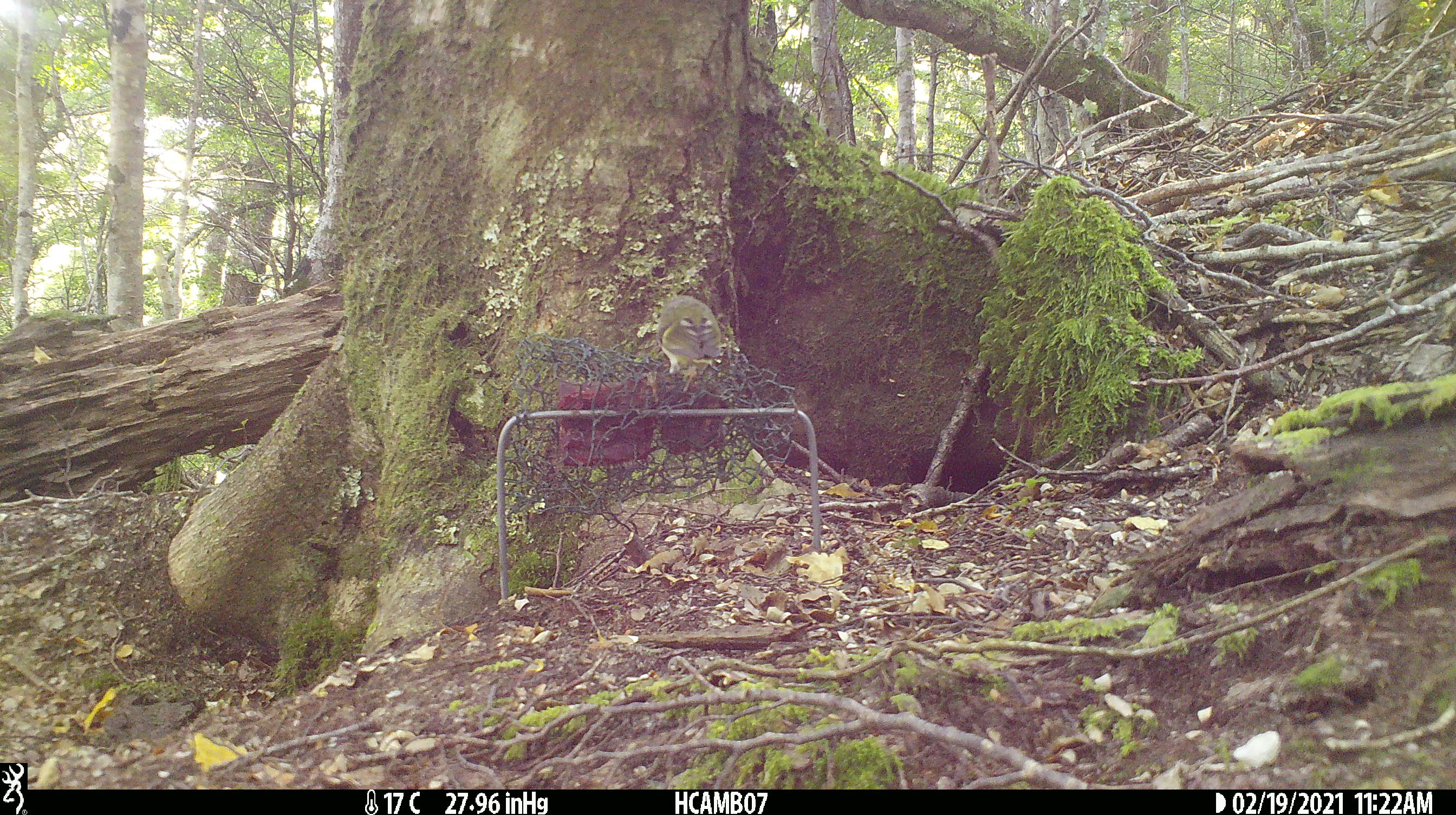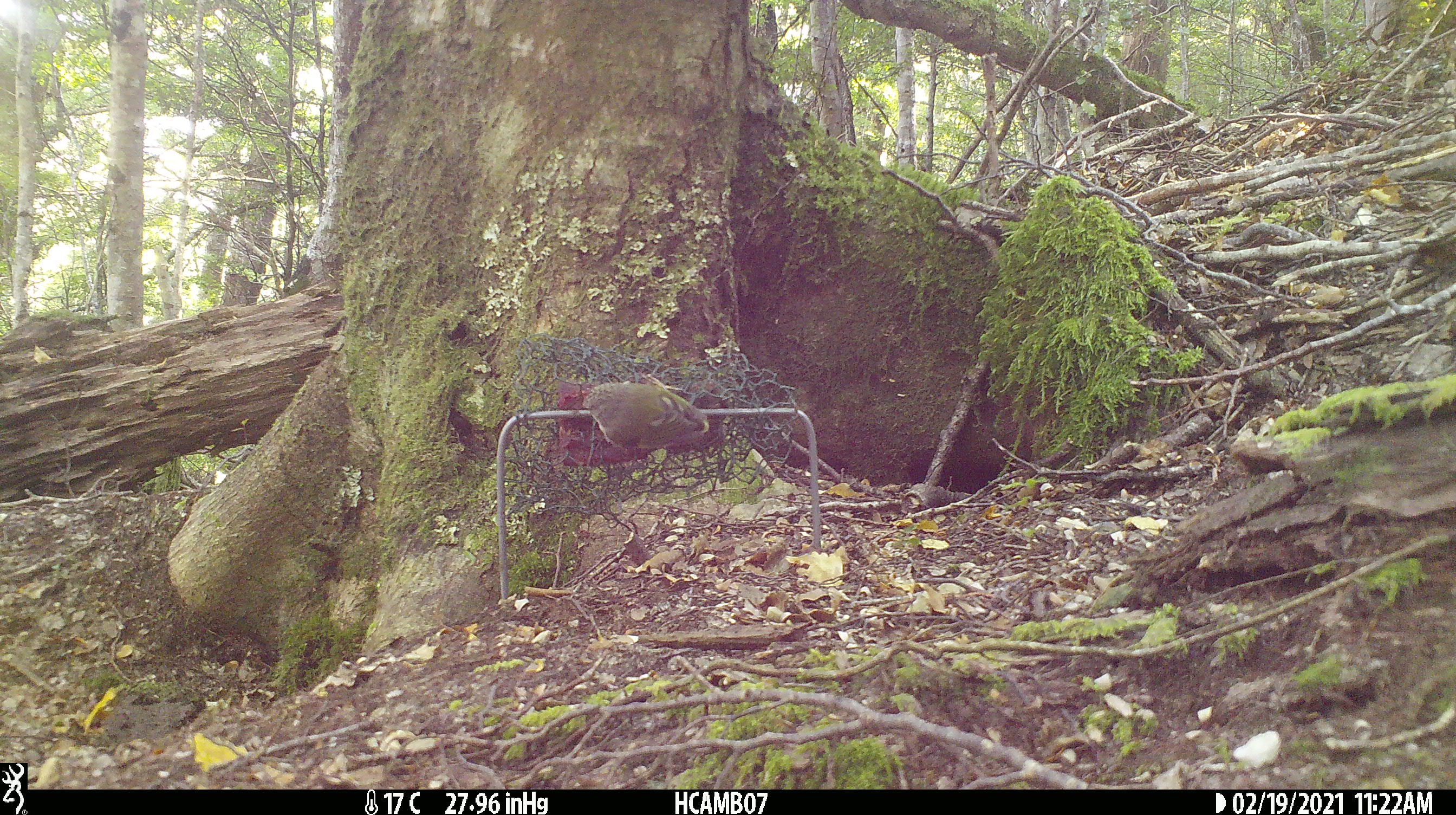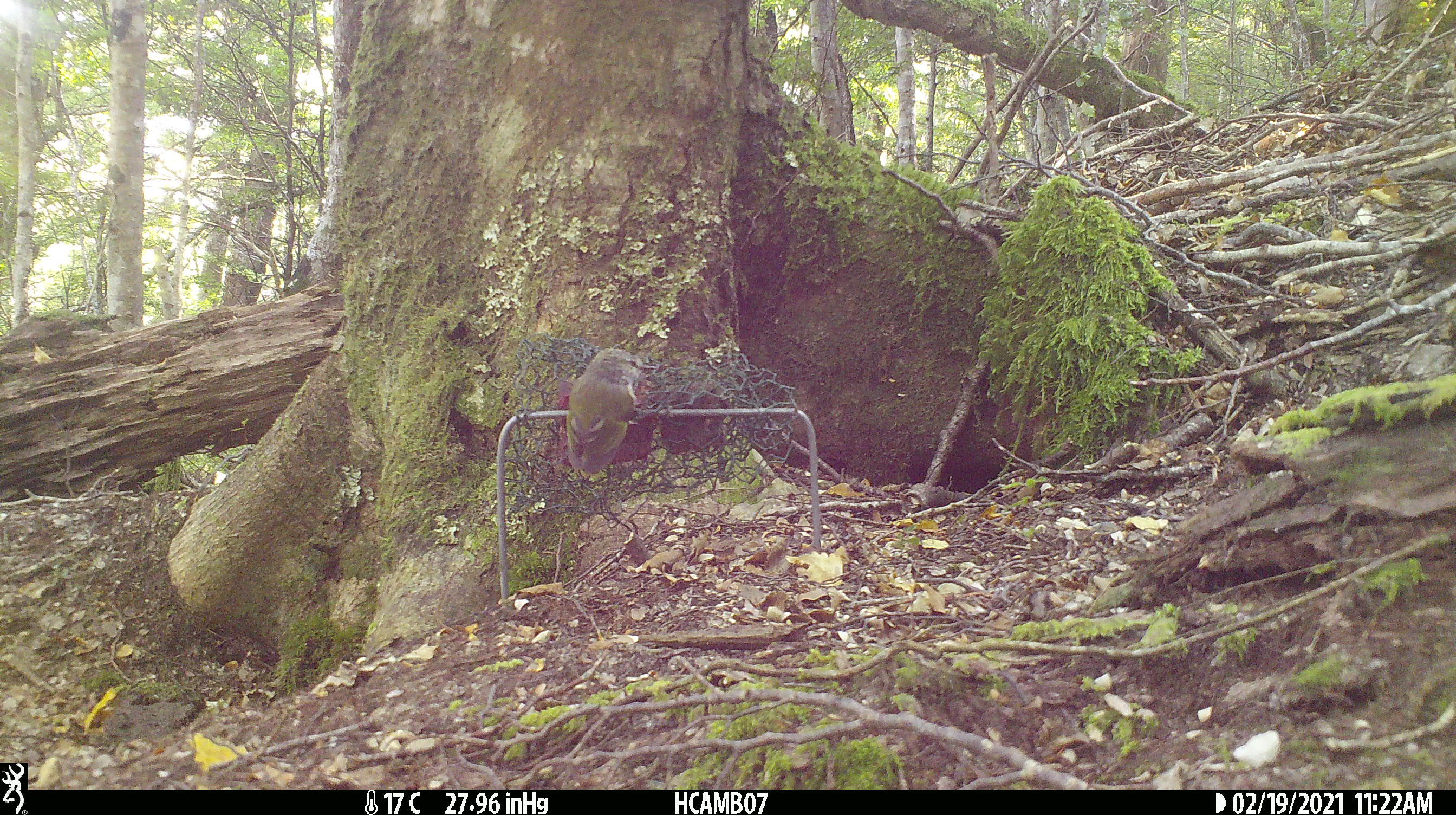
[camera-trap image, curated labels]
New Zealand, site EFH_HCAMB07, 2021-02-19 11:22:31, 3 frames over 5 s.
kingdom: Animalia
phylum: Chordata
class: Aves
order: Passeriformes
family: Acanthisittidae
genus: Acanthisitta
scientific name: Acanthisitta chloris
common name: rifleman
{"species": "rifleman (Acanthisitta chloris)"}